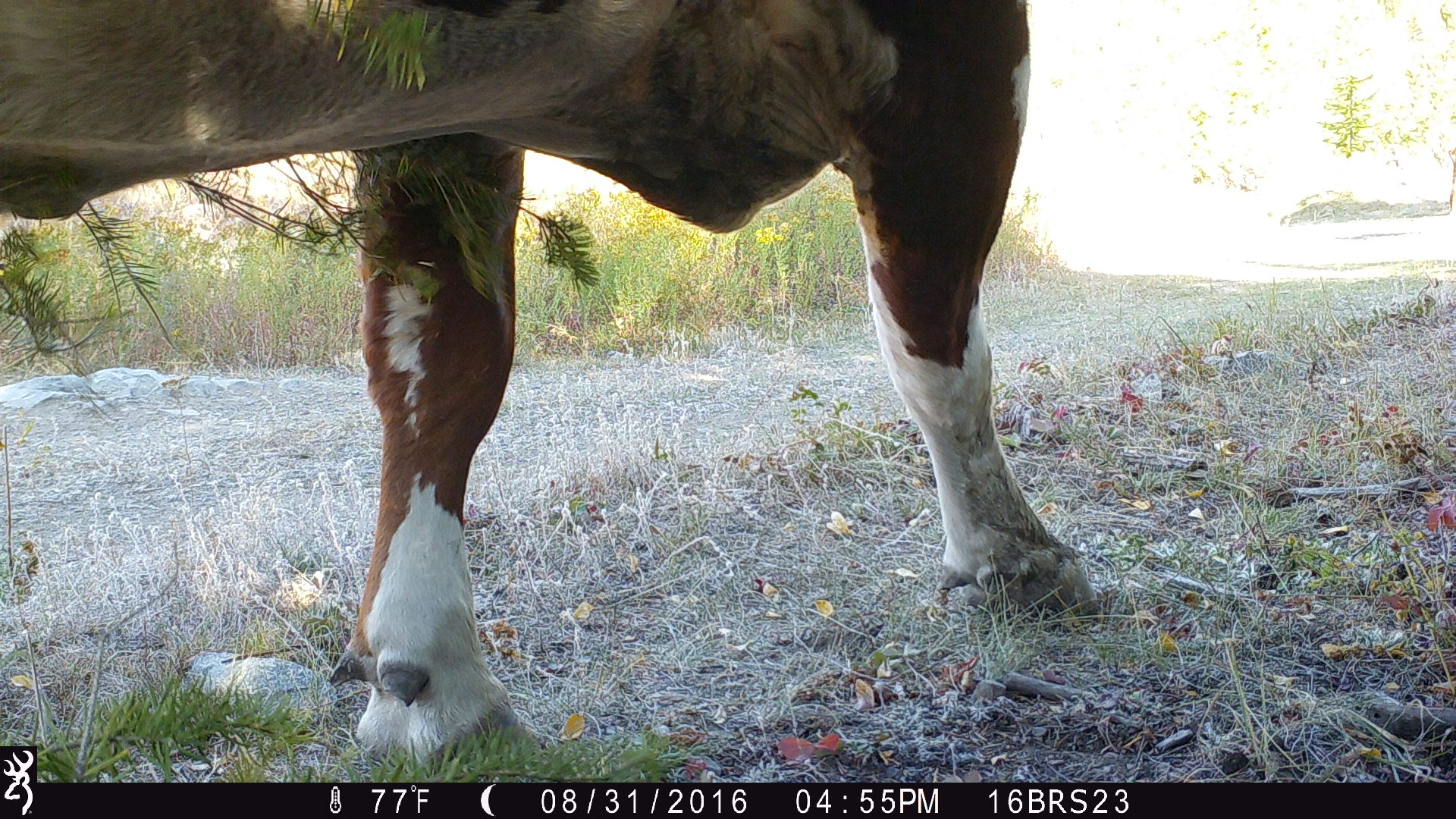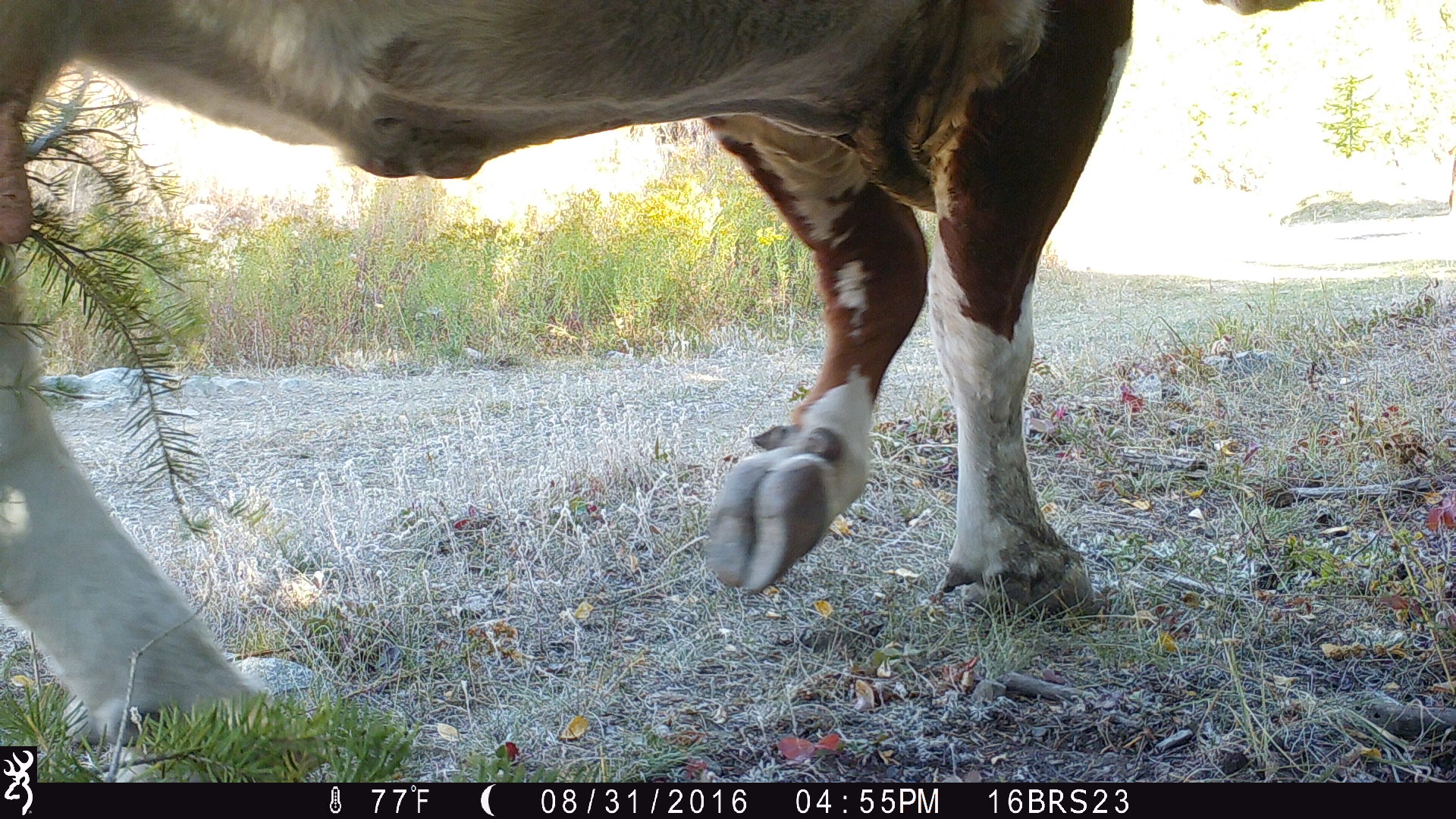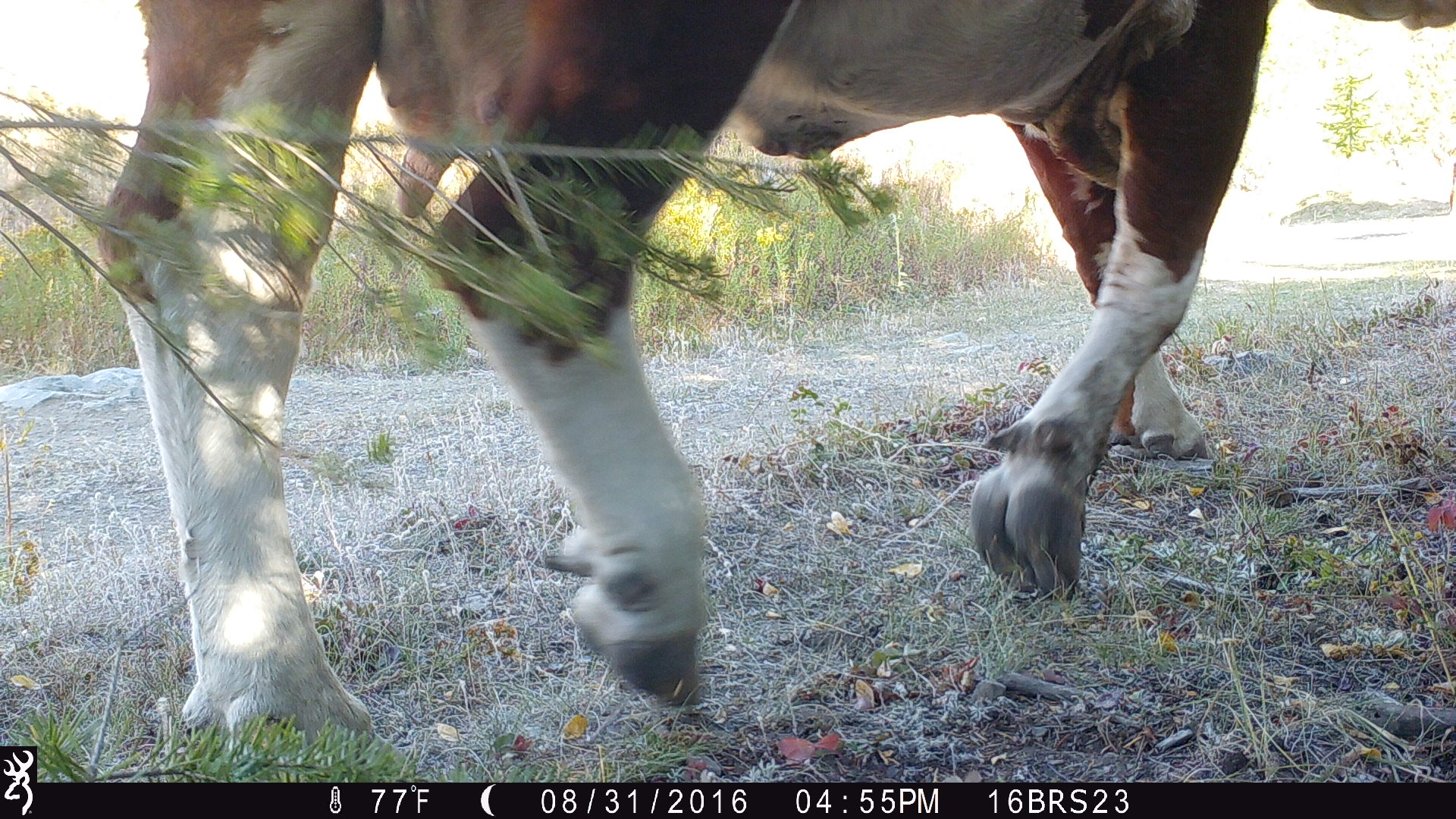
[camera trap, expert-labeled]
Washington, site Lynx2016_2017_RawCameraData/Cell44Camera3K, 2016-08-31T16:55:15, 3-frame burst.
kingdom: Animalia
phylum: Chordata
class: Mammalia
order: Artiodactyla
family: Bovidae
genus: Bos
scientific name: Bos taurus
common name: domestic cattle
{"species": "domestic cattle (Bos taurus)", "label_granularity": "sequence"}